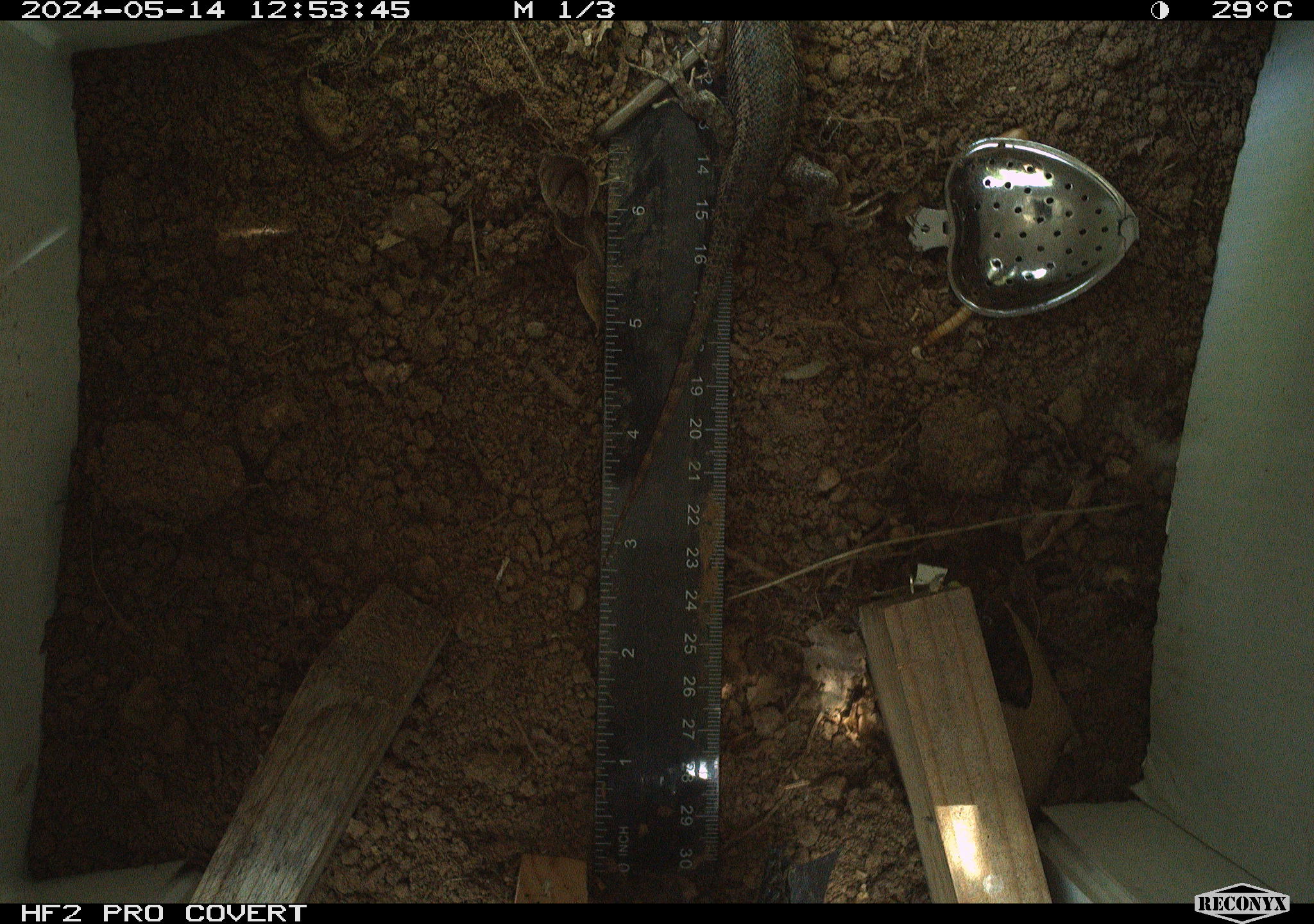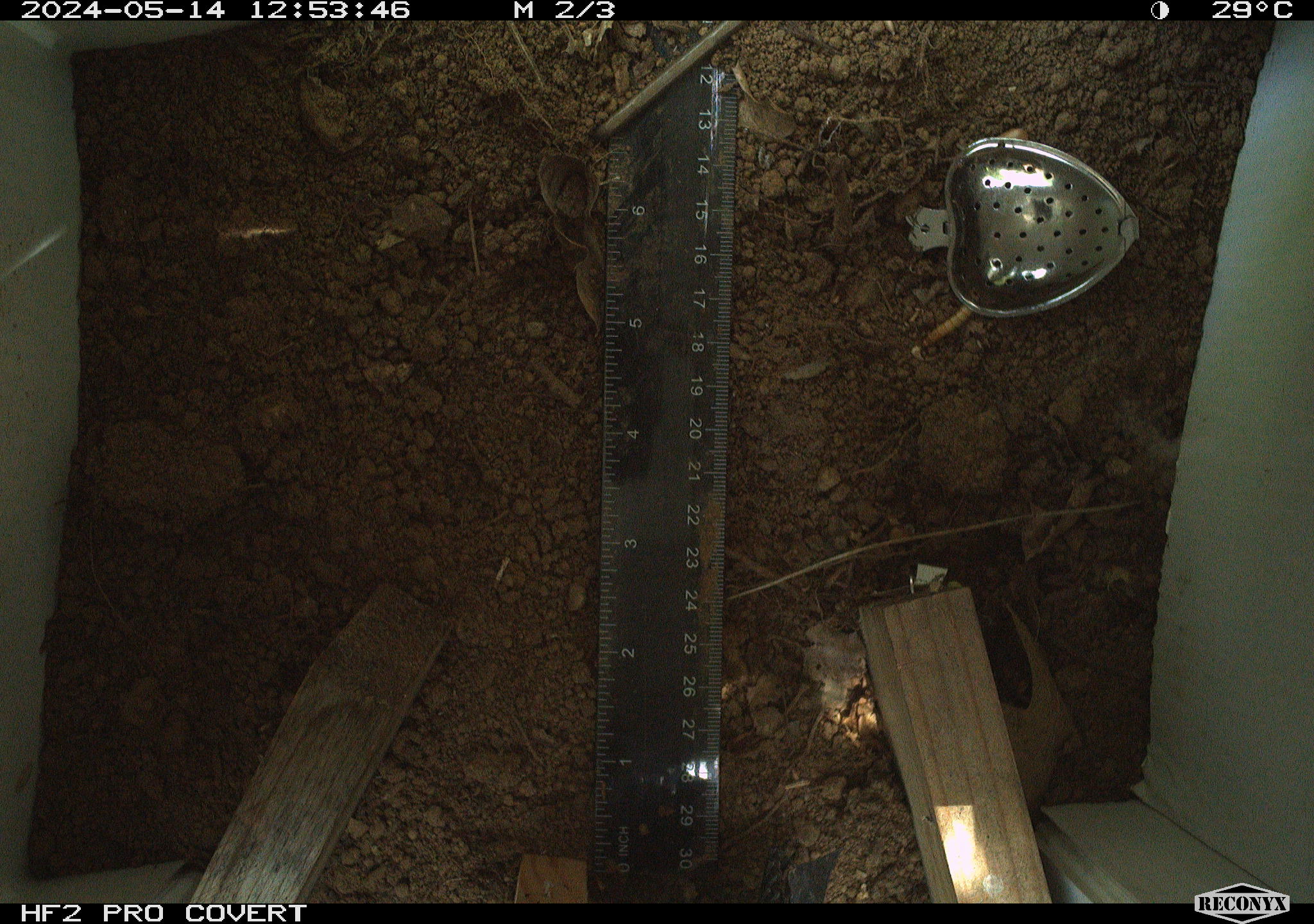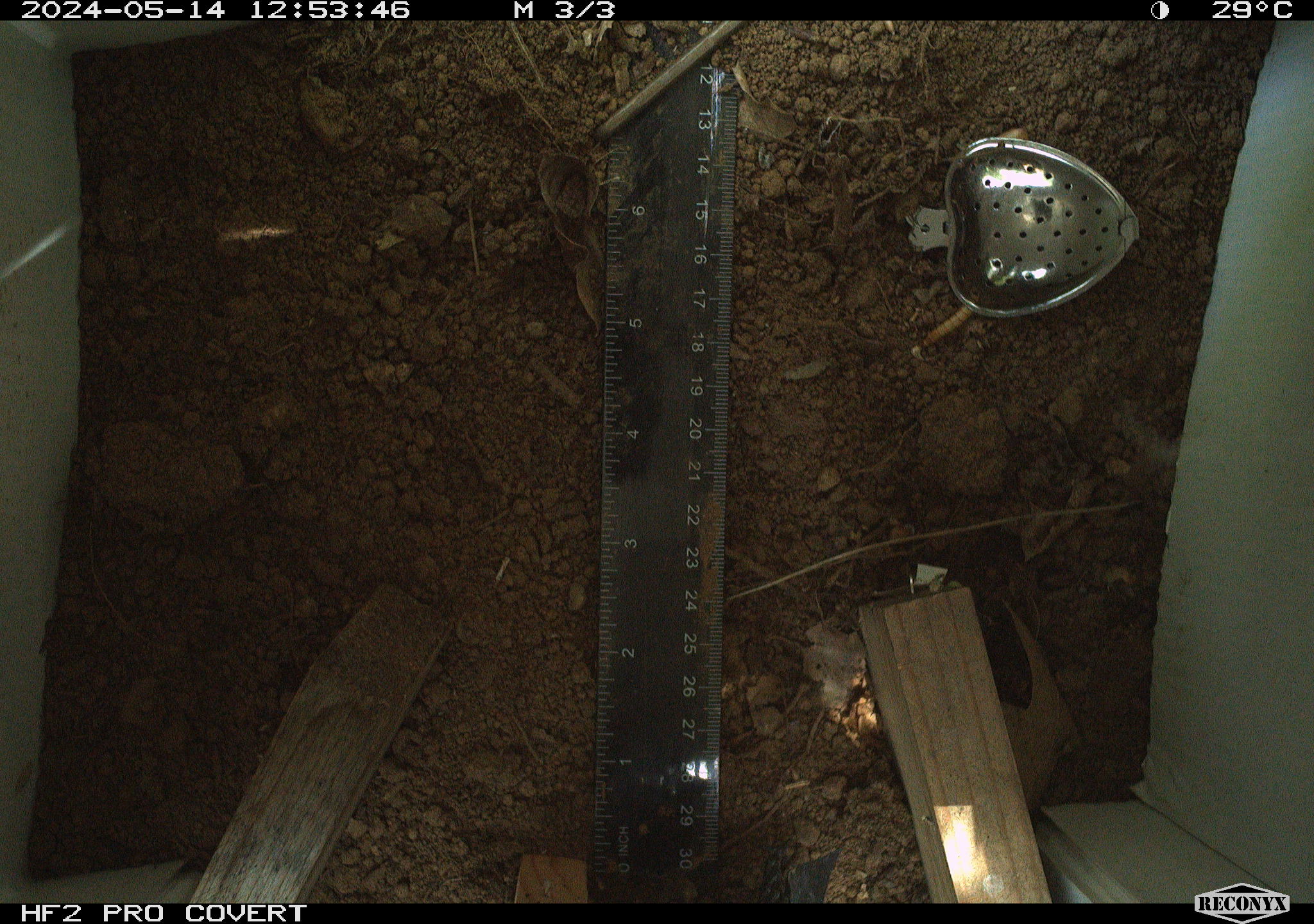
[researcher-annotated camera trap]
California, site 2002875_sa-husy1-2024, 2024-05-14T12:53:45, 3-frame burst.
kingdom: Animalia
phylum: Chordata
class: Reptilia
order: Squamata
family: Phrynosomatidae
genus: Sceloporus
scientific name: Sceloporus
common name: spiny lizards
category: sceloporus species